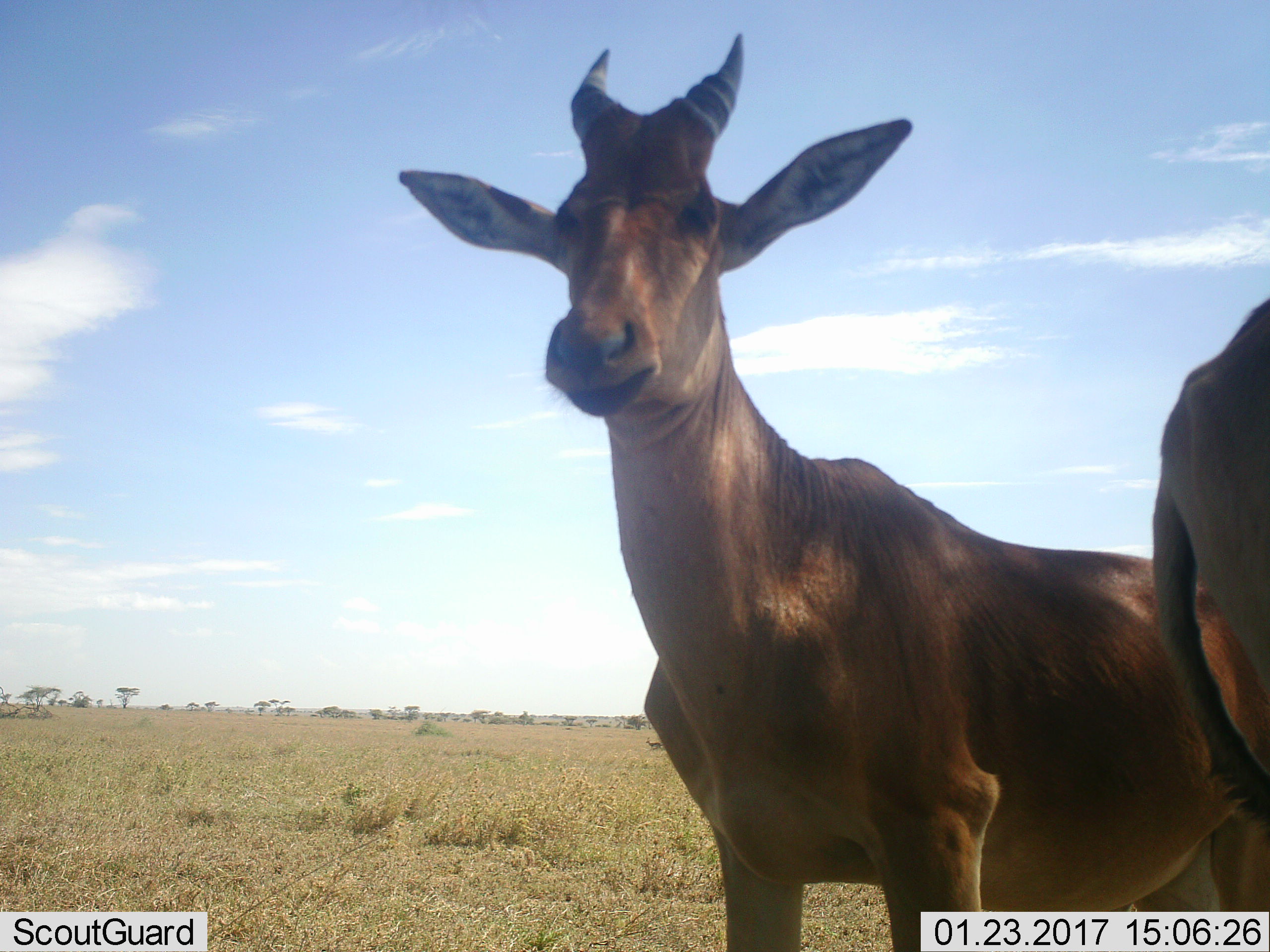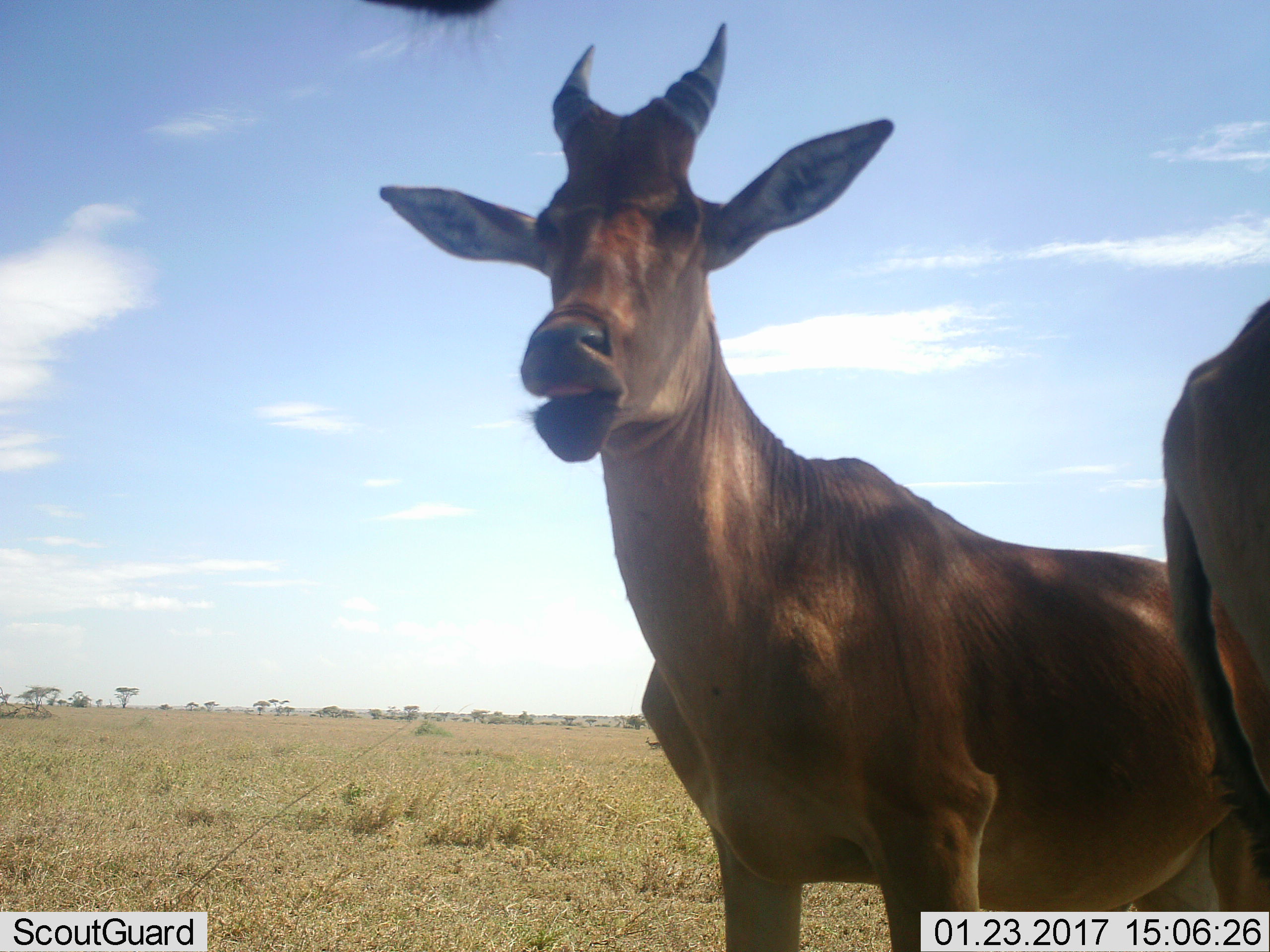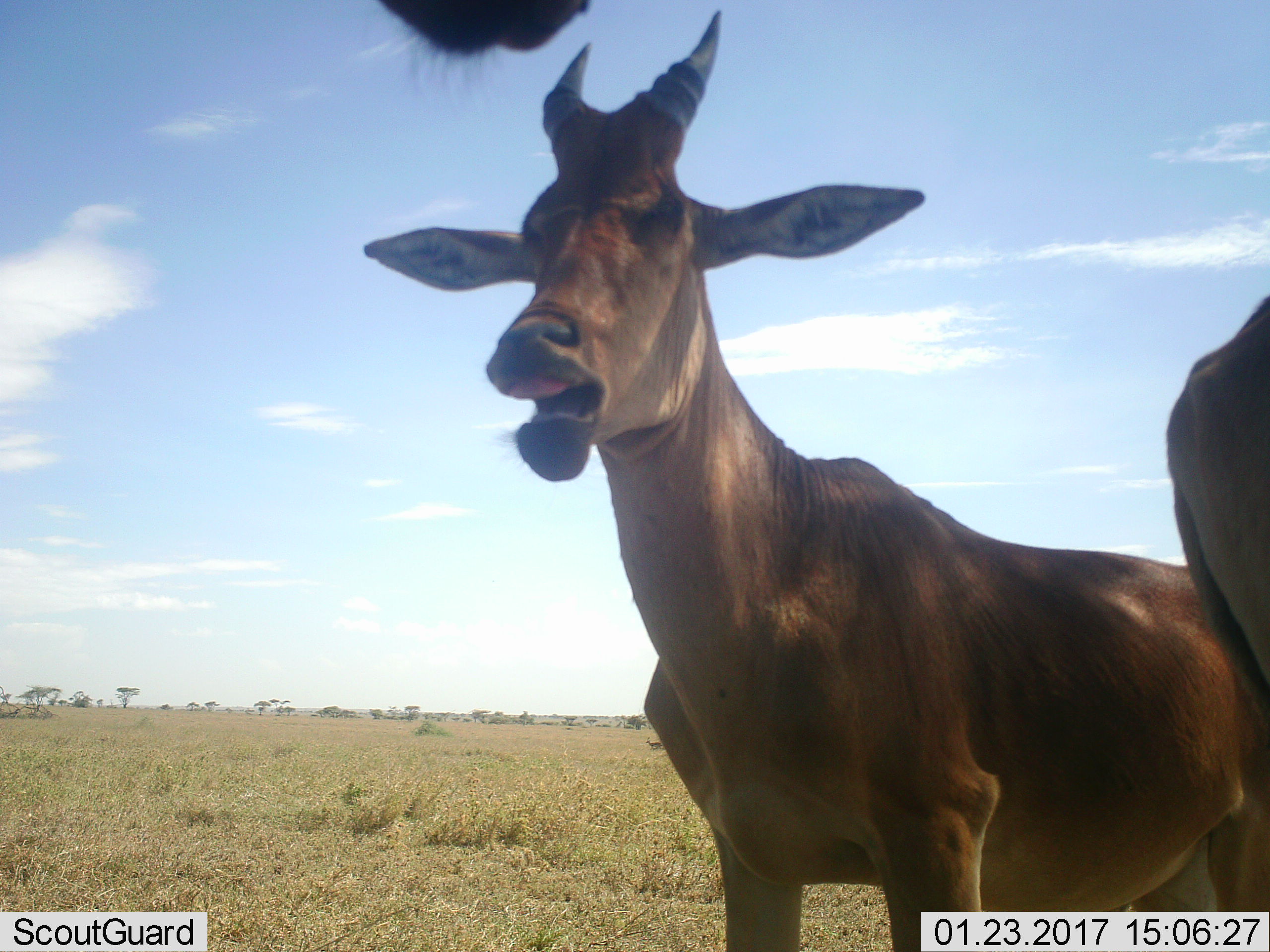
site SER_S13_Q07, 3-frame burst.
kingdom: Animalia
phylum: Chordata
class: Mammalia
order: Artiodactyla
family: Bovidae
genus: Alcelaphus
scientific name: Alcelaphus buselaphus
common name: hartebeest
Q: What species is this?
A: Hartebeest (Alcelaphus buselaphus).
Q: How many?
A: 2.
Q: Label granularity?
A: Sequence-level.